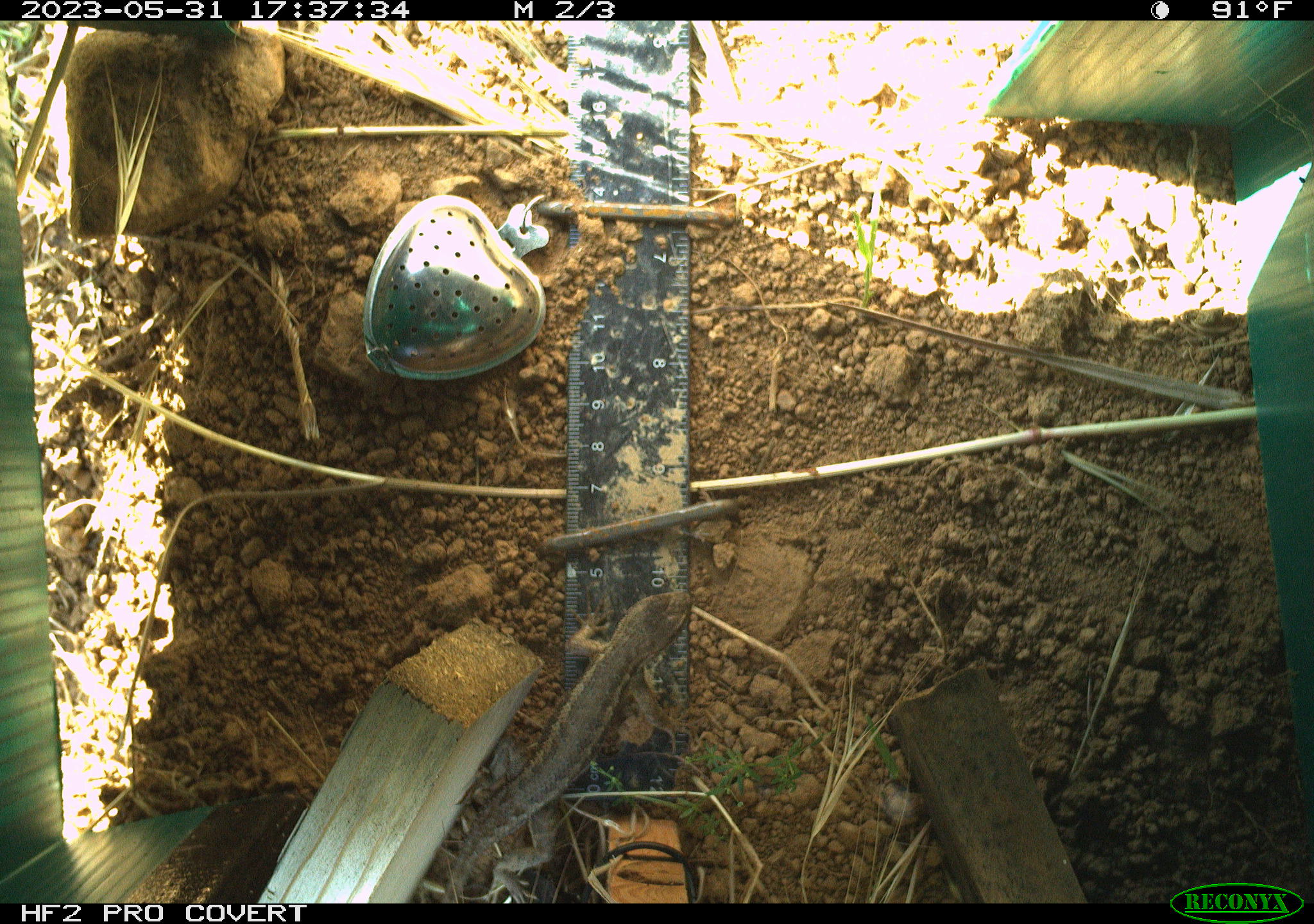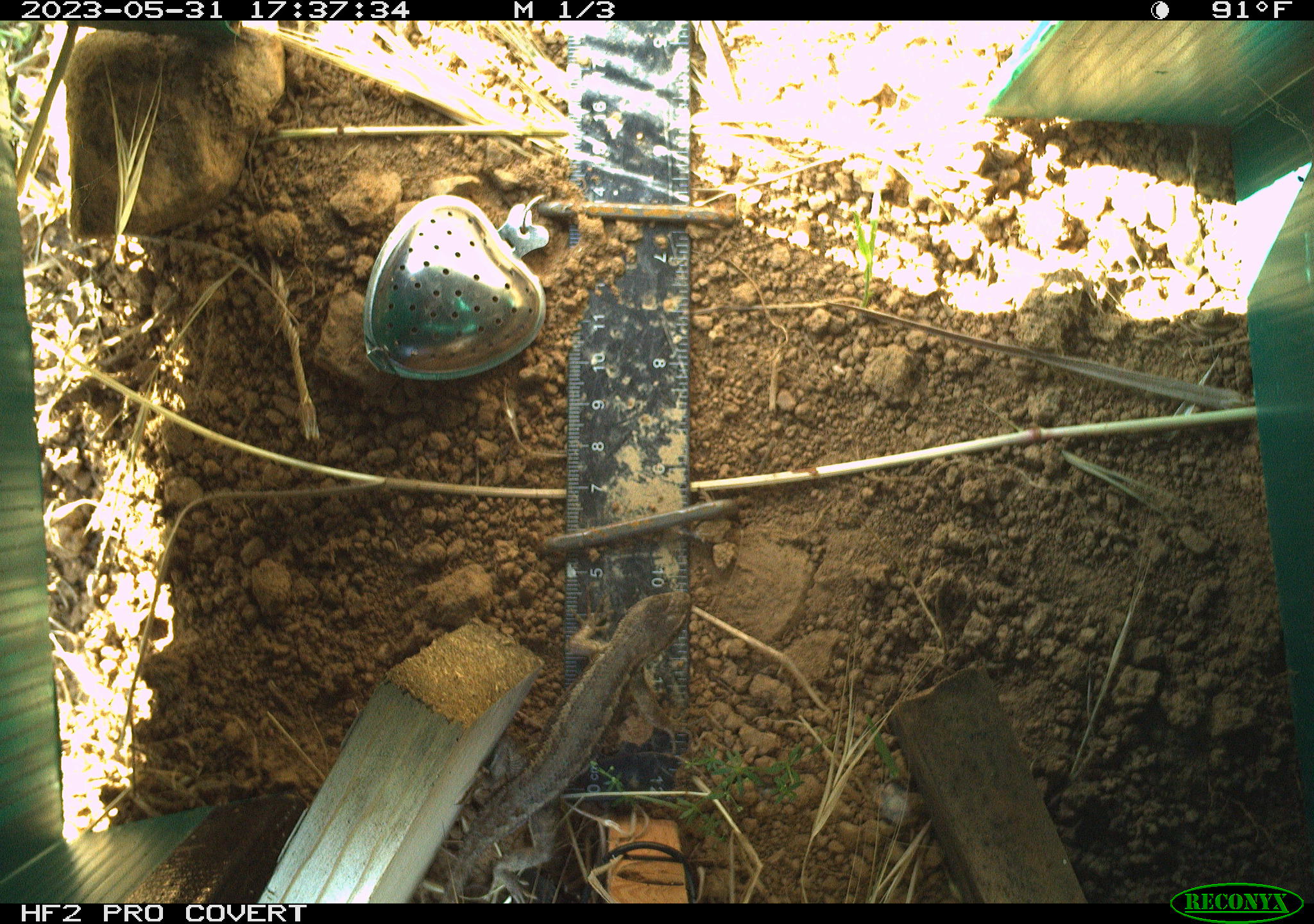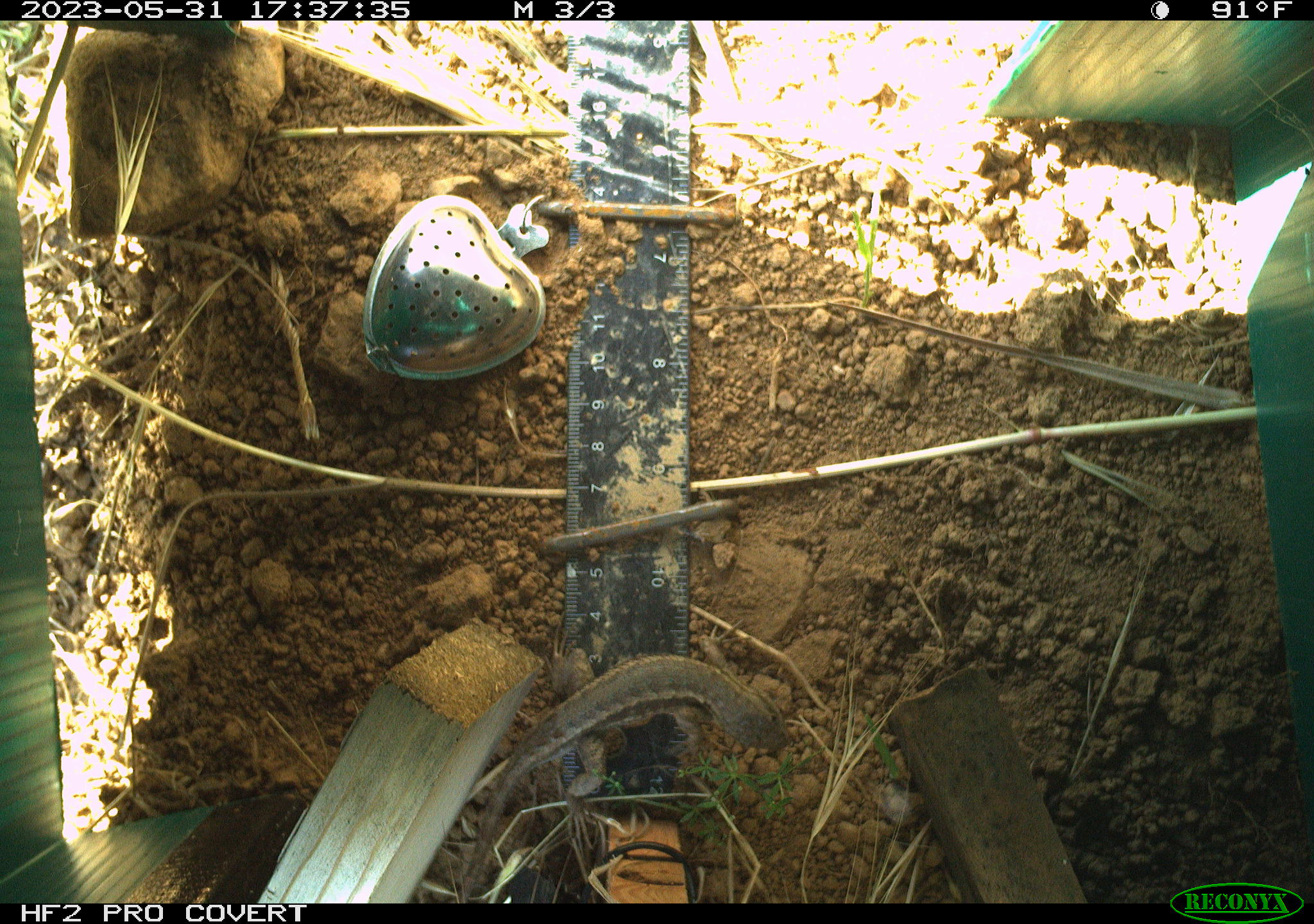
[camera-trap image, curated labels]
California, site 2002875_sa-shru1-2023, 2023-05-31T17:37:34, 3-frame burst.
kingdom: Animalia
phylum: Chordata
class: Reptilia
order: Squamata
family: Phrynosomatidae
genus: Sceloporus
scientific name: Sceloporus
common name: spiny lizards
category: sceloporus species